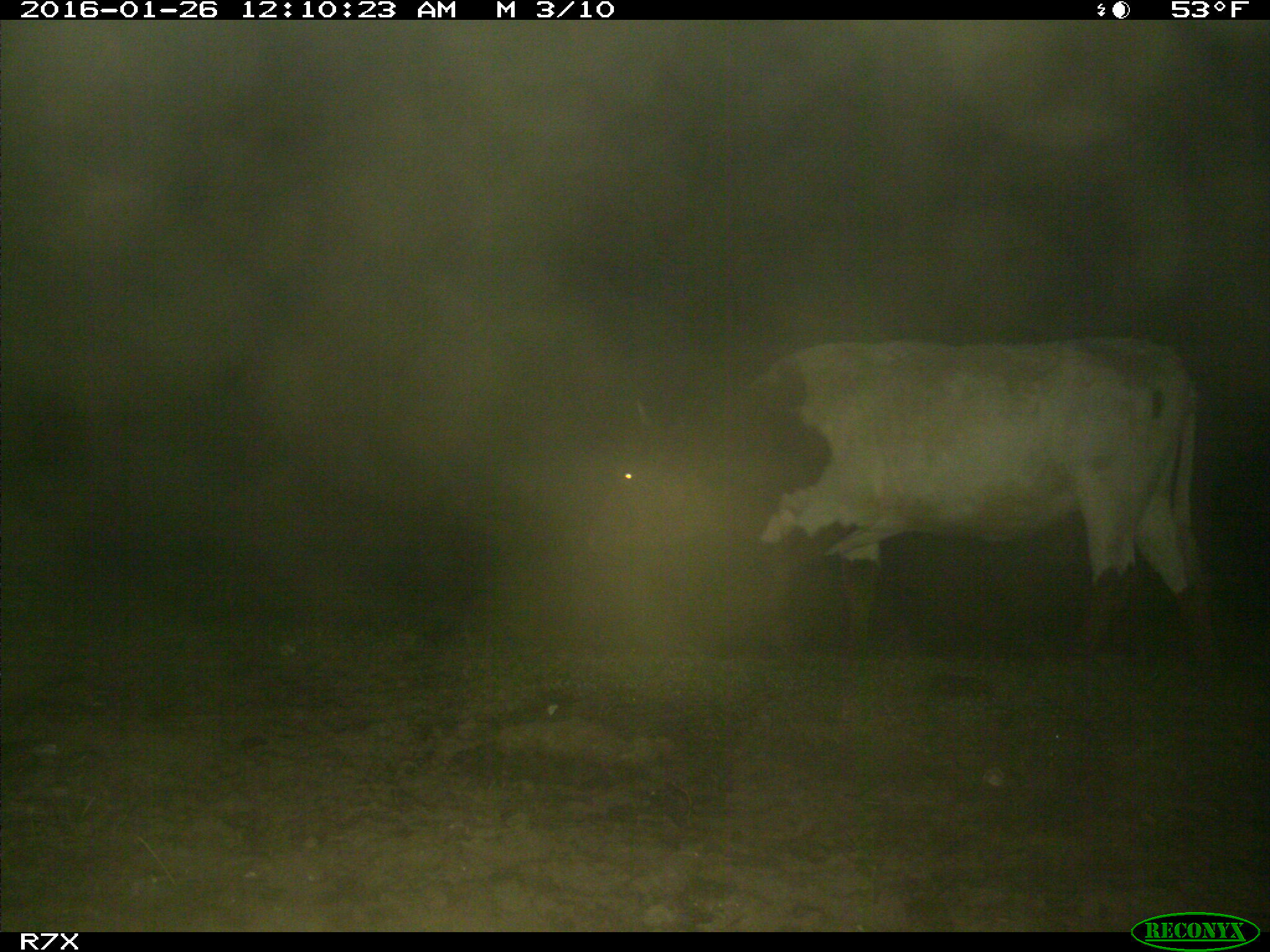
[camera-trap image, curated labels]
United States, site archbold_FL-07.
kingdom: Animalia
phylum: Chordata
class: Mammalia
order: Artiodactyla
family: Bovidae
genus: Bos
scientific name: Bos taurus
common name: domestic cow